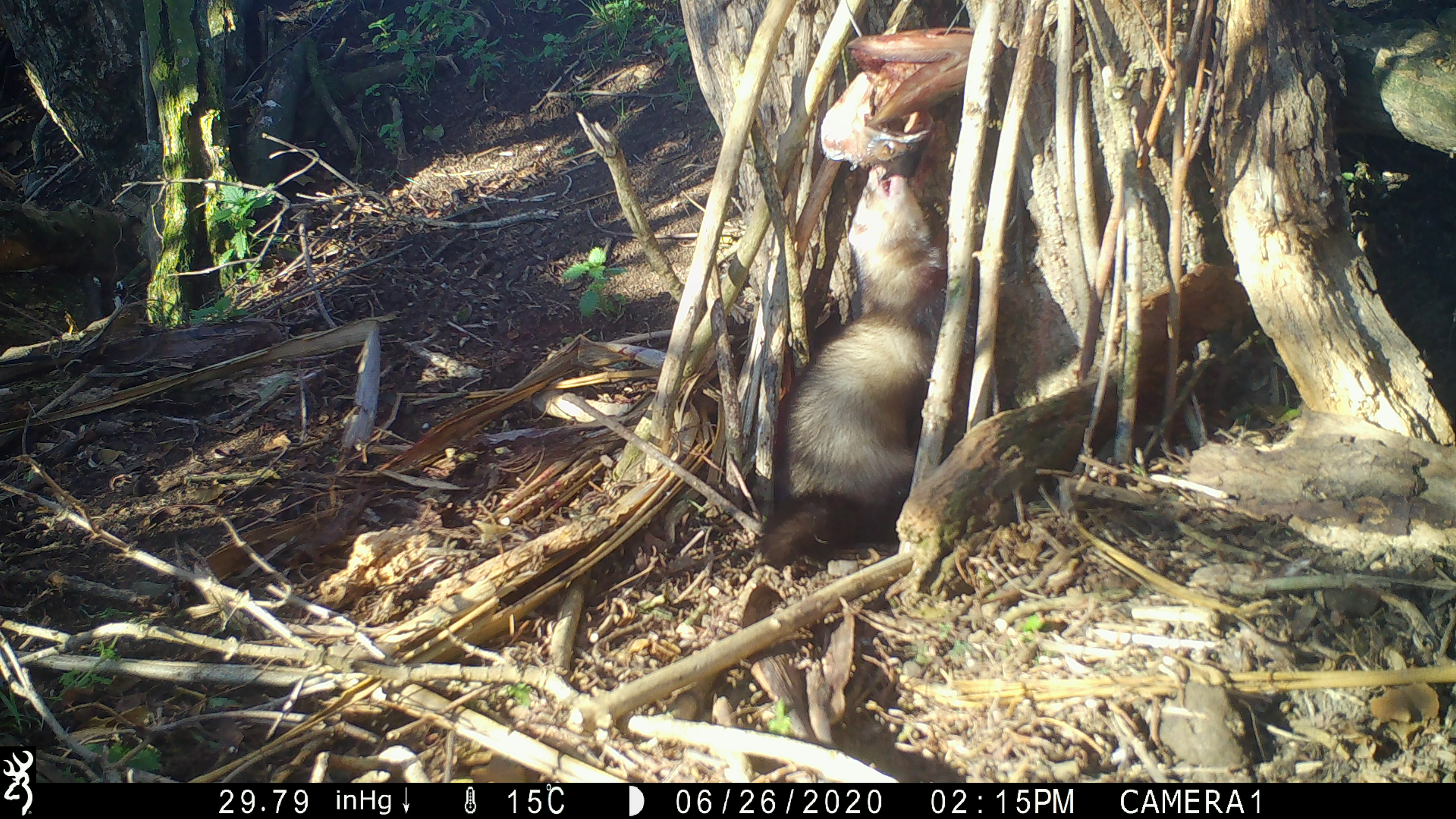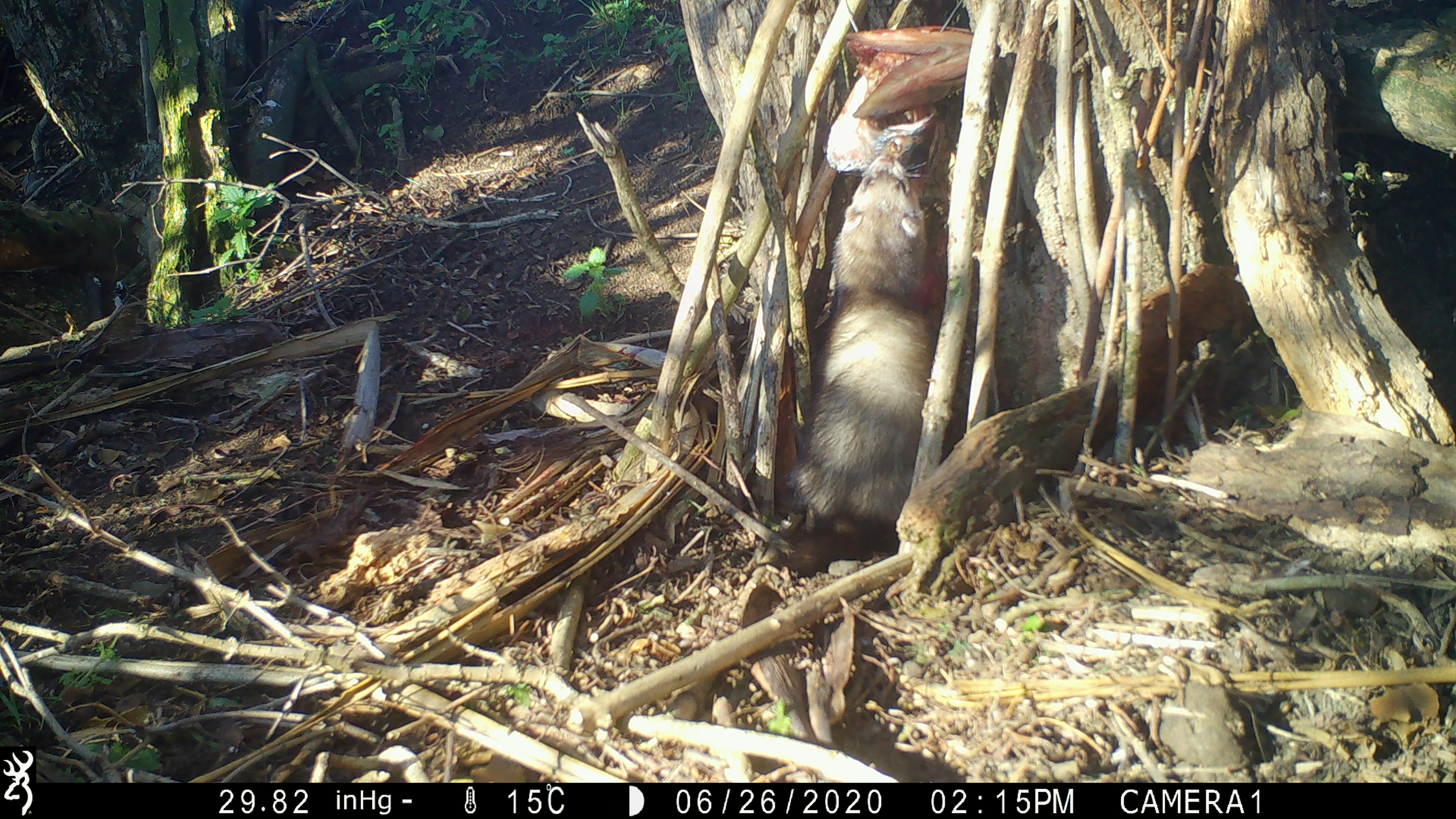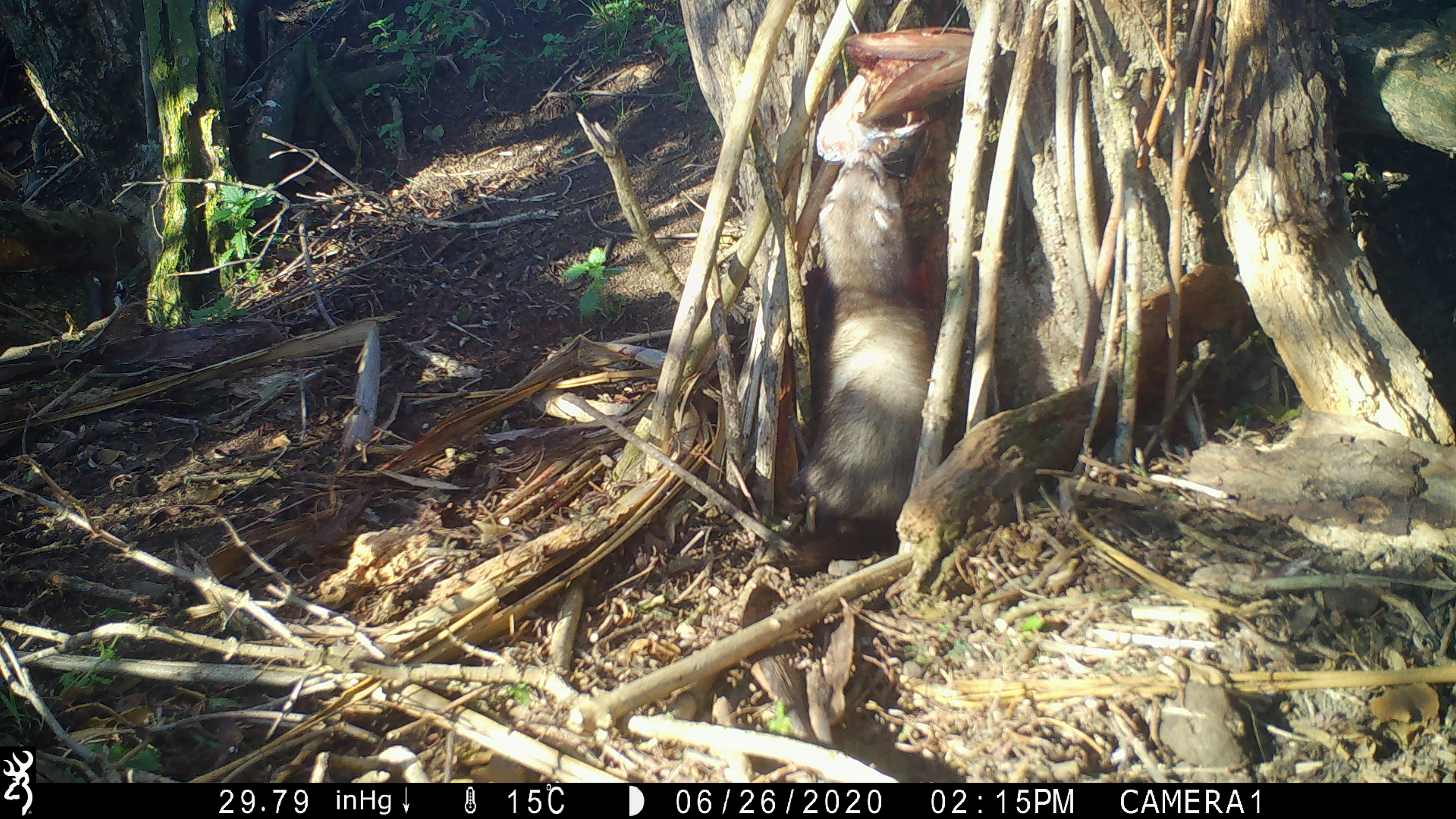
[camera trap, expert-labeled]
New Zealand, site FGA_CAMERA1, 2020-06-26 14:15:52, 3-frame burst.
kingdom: Animalia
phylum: Chordata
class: Mammalia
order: Carnivora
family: Mustelidae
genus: Mustela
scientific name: Mustela furo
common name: ferret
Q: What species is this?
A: Ferret (Mustela furo).